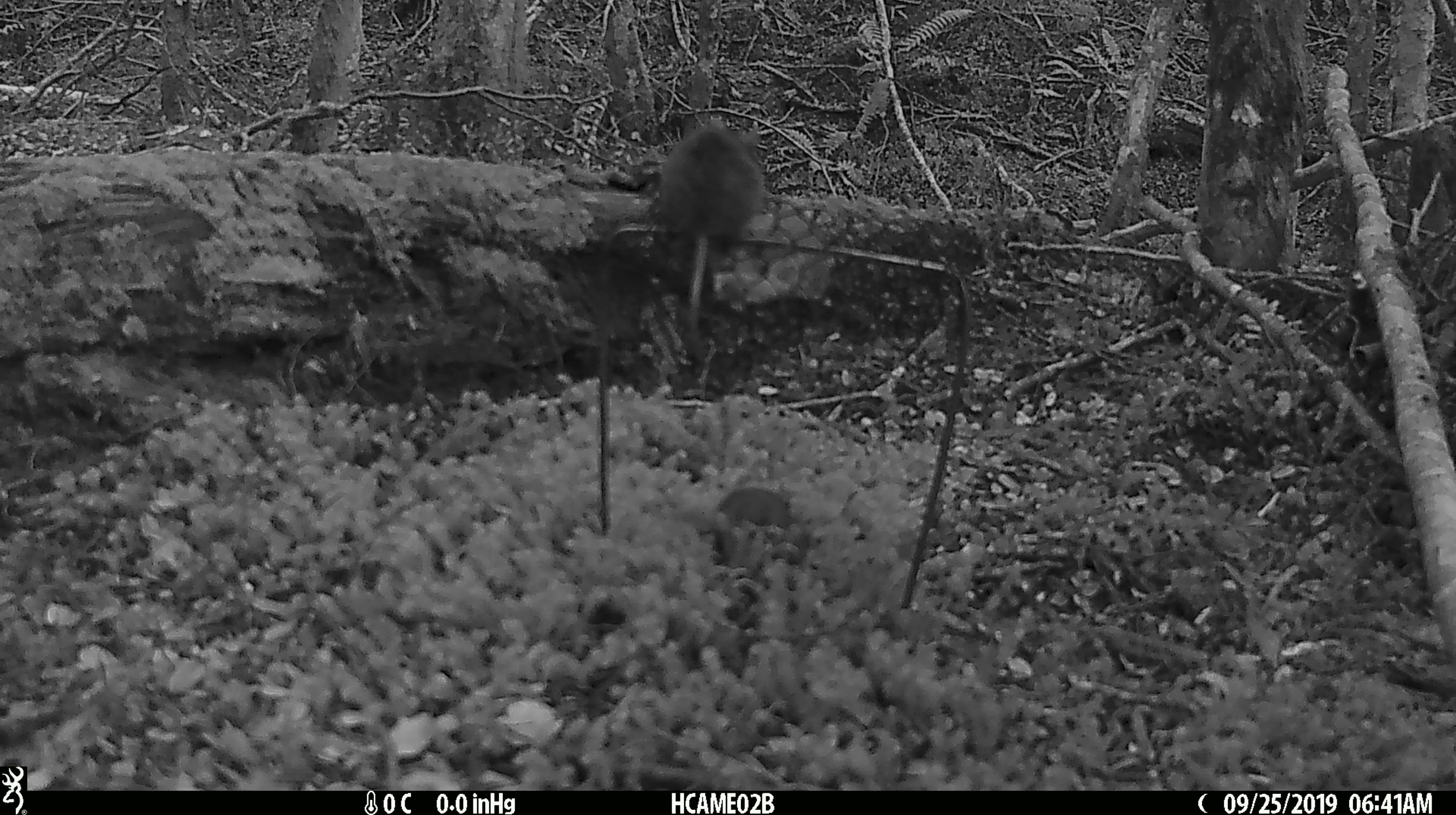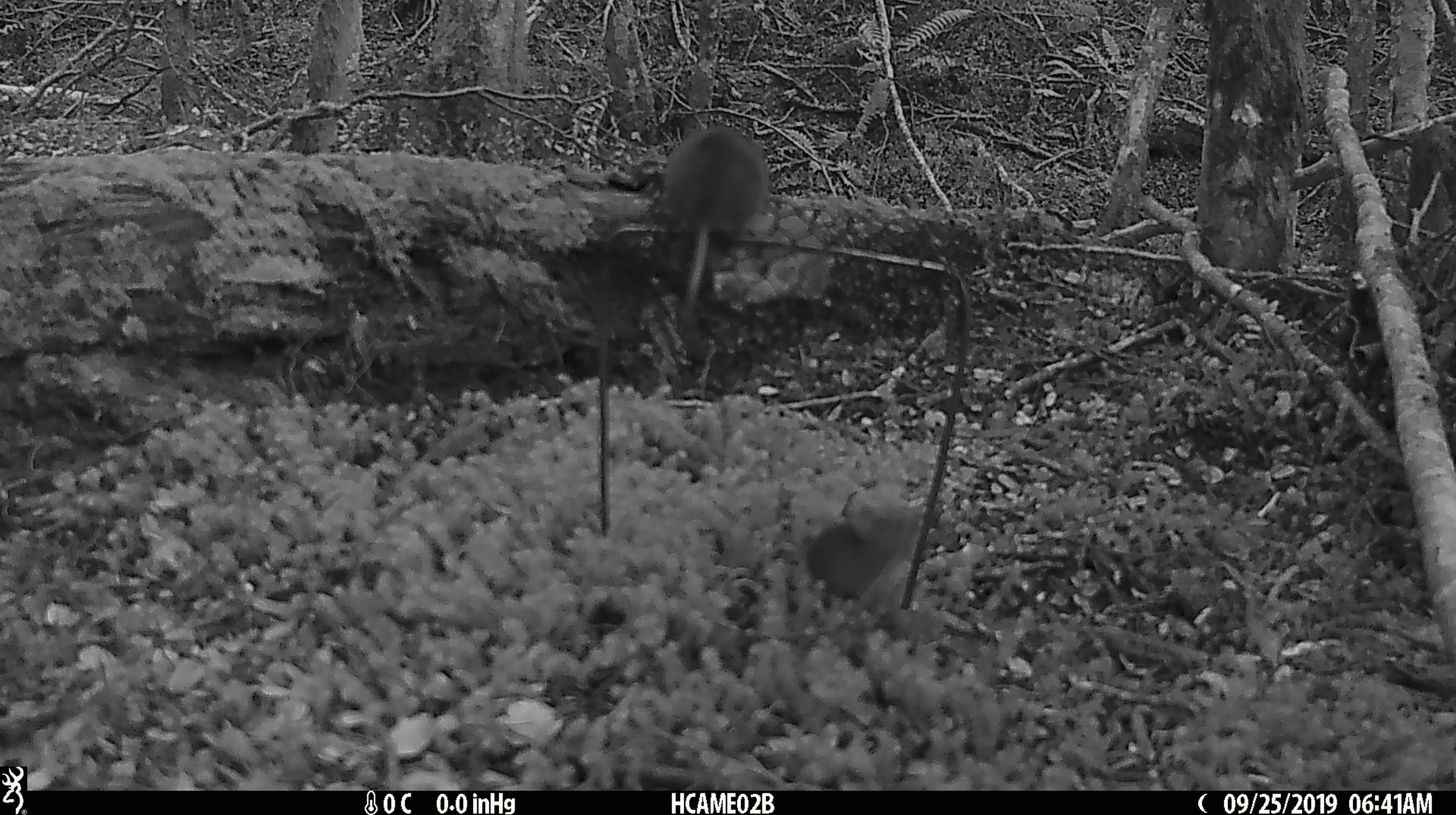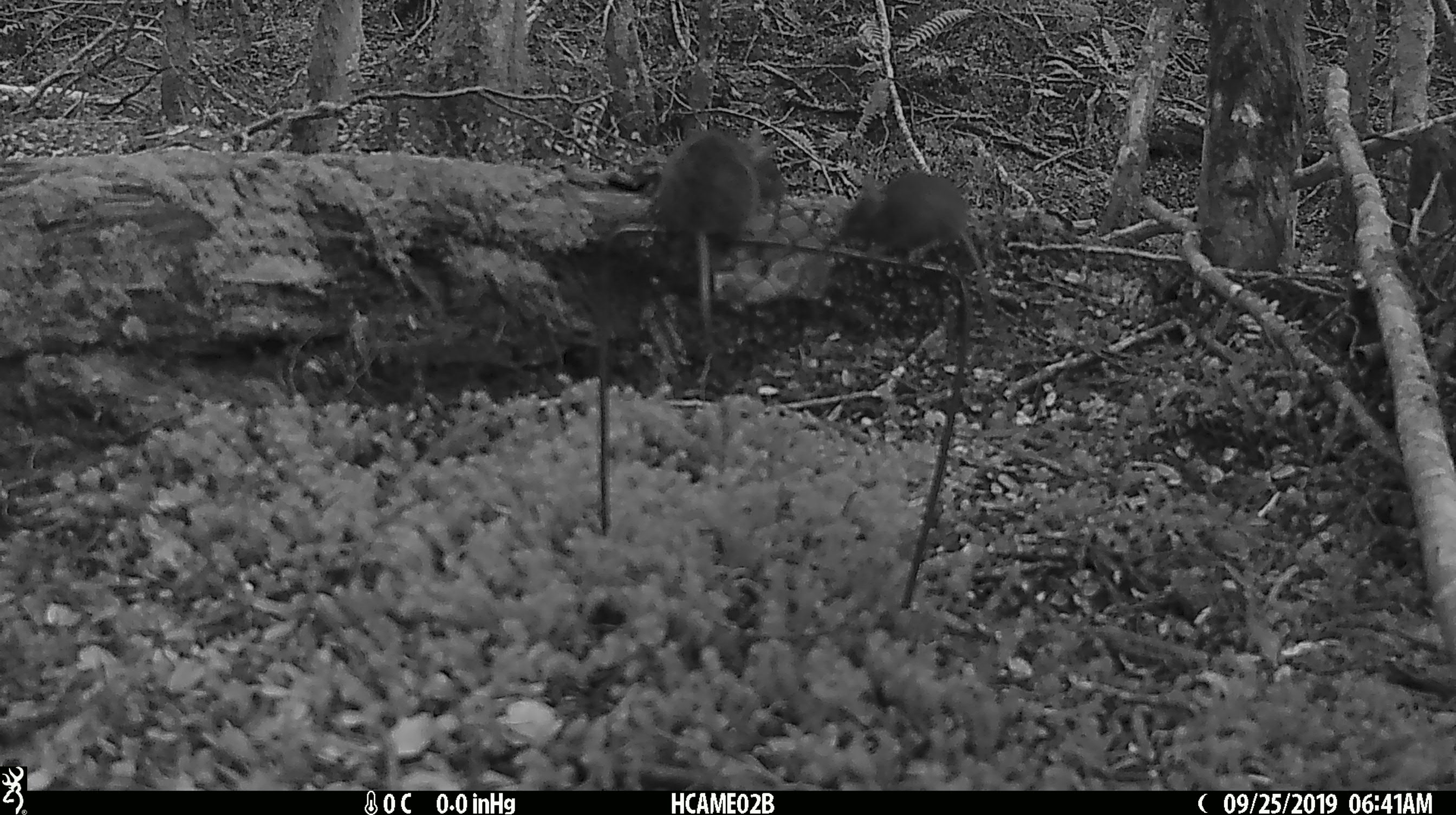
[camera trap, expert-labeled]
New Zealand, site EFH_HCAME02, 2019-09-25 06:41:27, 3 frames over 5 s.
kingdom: Animalia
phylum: Chordata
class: Mammalia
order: Rodentia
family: Muridae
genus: Mus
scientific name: Mus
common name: mouse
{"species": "mouse (Mus)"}